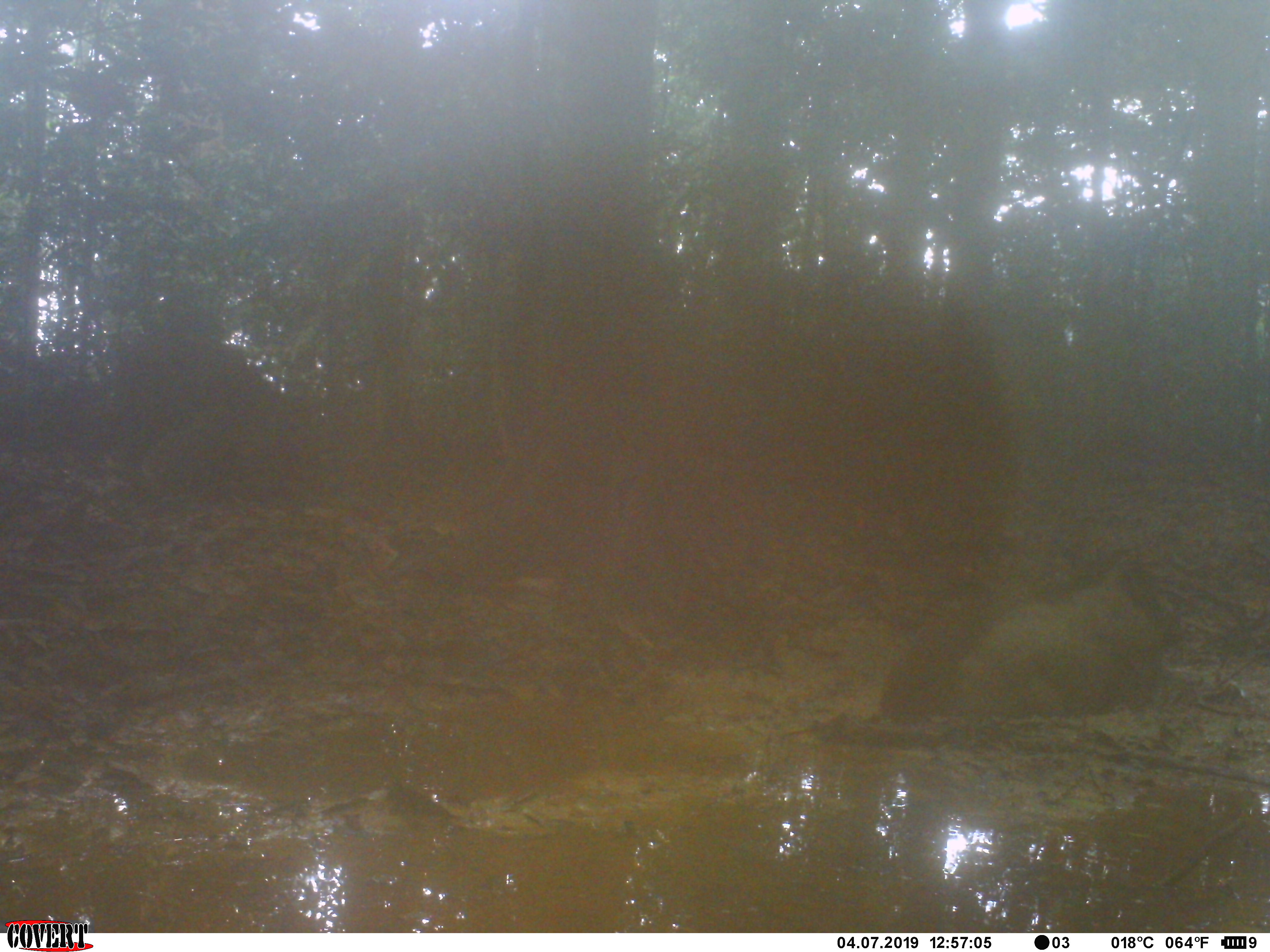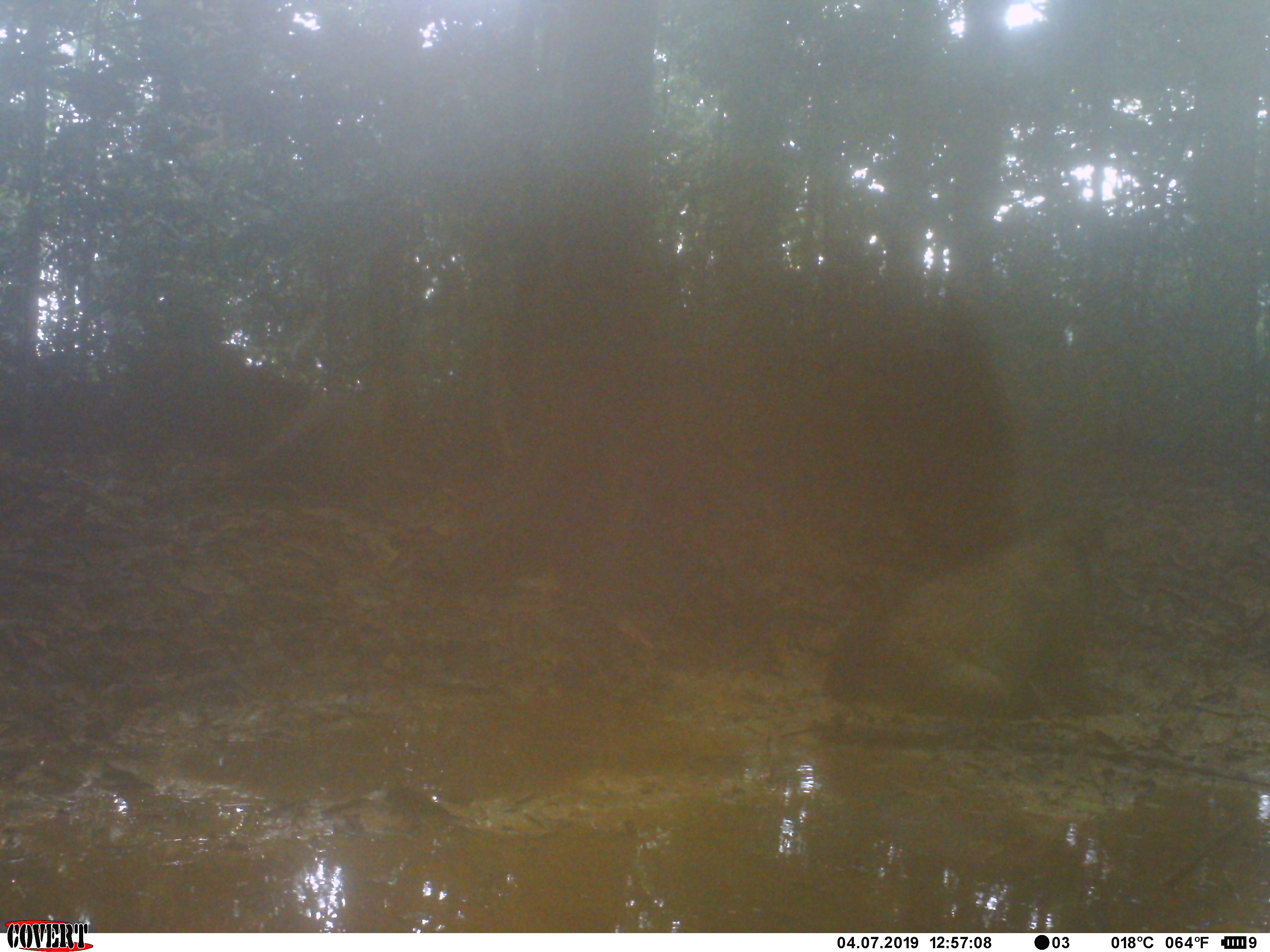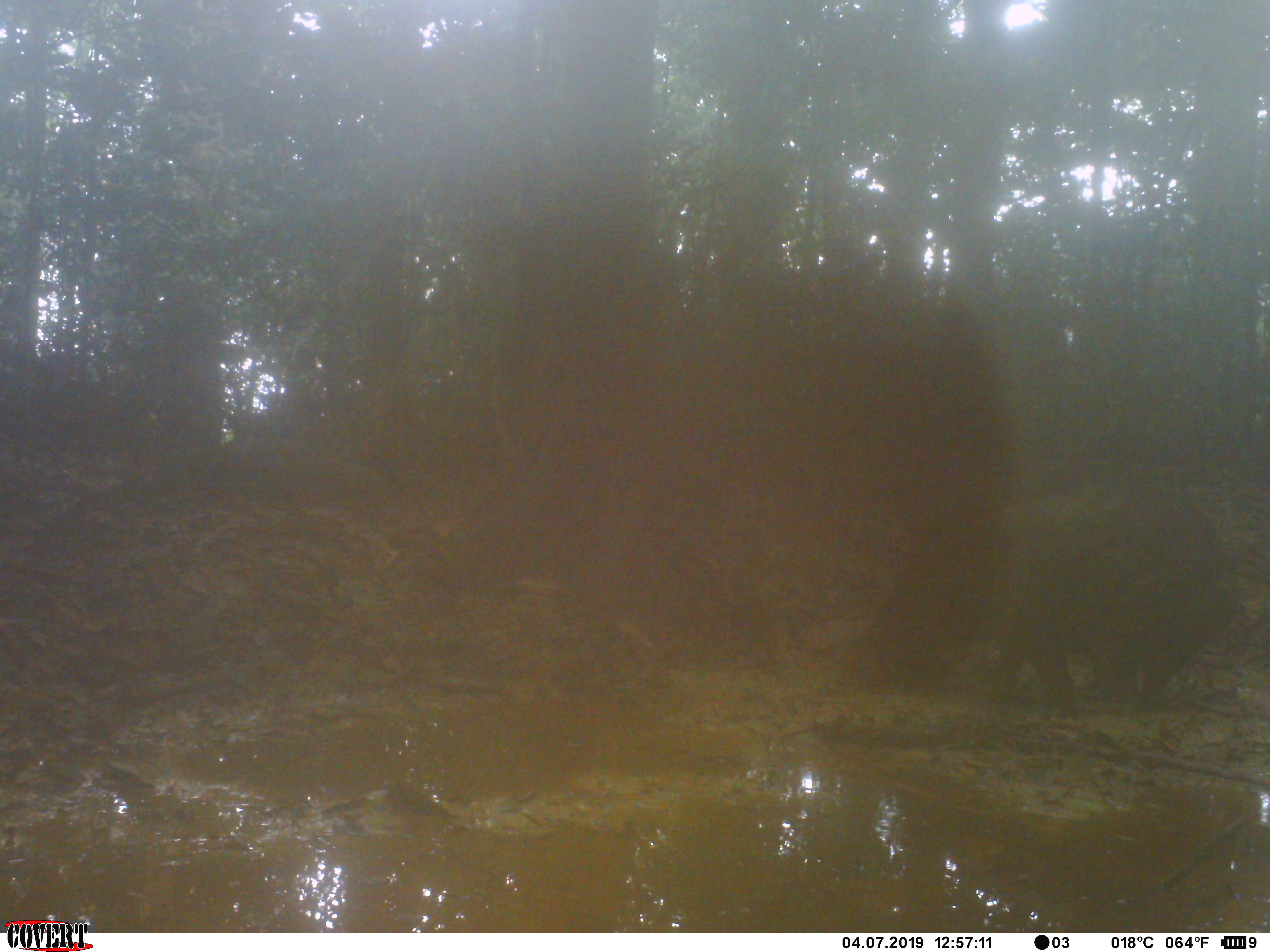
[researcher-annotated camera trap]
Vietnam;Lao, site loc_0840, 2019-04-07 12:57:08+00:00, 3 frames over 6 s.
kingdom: Animalia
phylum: Chordata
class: Mammalia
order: Artiodactyla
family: Suidae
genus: Sus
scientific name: Sus scrofa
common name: eurasian wild pig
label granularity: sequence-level